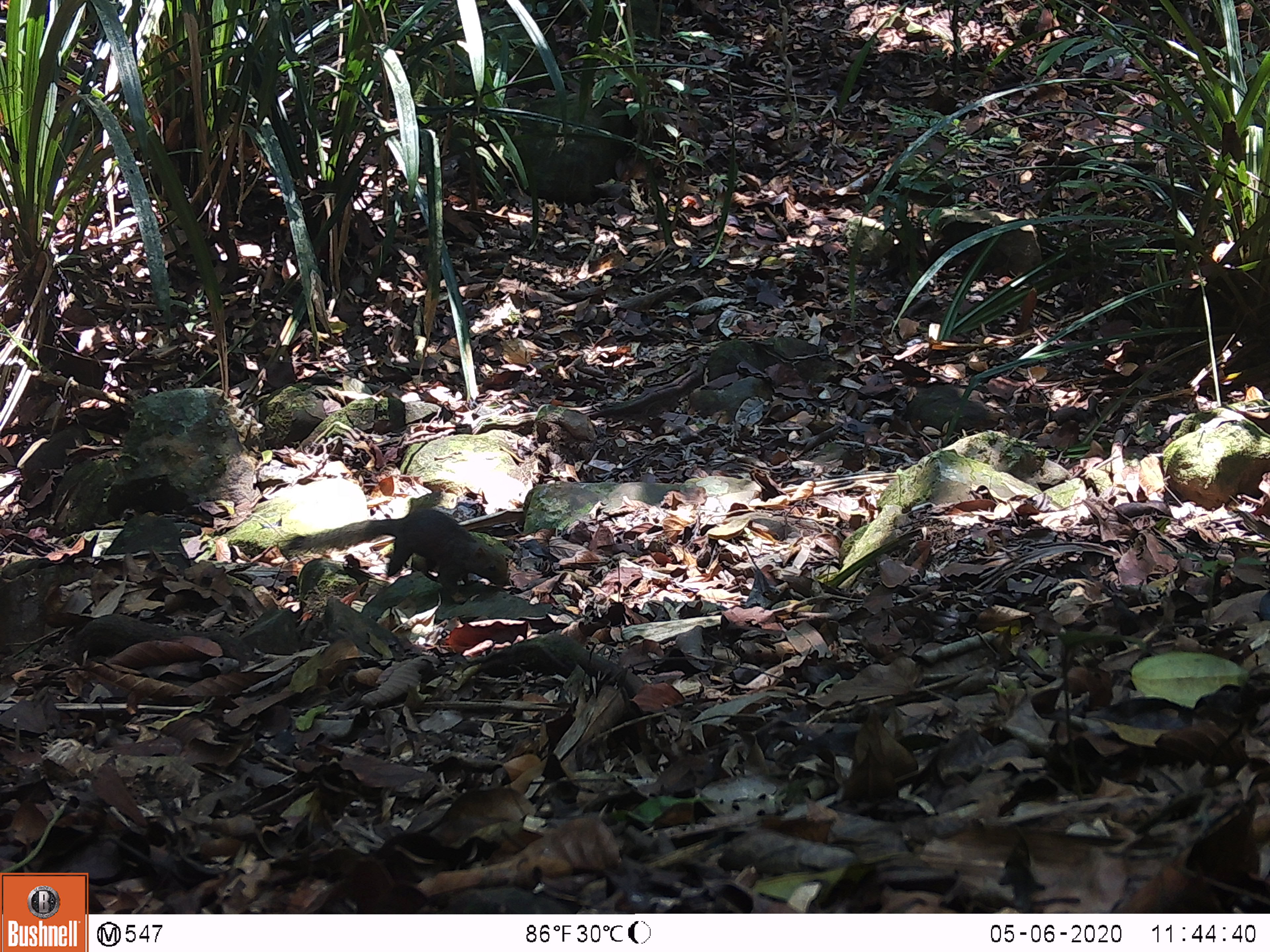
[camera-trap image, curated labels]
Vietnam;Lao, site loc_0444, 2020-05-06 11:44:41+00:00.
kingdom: Animalia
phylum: Chordata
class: Mammalia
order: Rodentia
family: Sciuridae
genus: Callosciurus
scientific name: Callosciurus erythraeus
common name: pallas's squirrel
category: pallass squirrel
Pallass squirrel (pallas's squirrel) (Callosciurus erythraeus). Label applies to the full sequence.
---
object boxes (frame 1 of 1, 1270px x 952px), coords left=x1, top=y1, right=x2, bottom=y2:
pallass squirrel: left=281, top=509, right=509, bottom=604